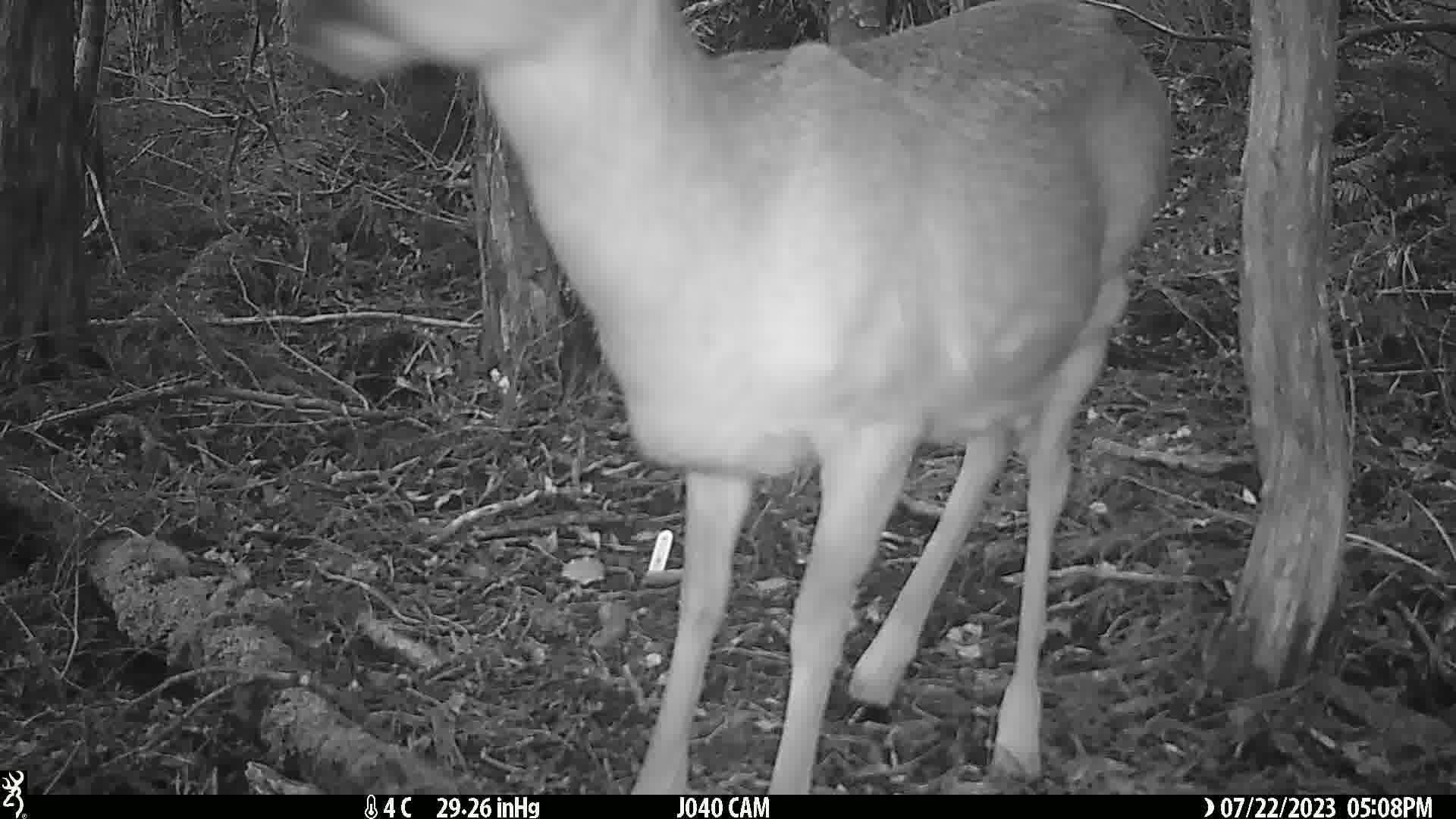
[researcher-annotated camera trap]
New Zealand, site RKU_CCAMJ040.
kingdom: Animalia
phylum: Chordata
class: Mammalia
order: Artiodactyla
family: Cervidae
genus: Odocoileus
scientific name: Odocoileus virginianus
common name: white-tailed deer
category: white tailed deer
White tailed deer (white-tailed deer) (Odocoileus virginianus).